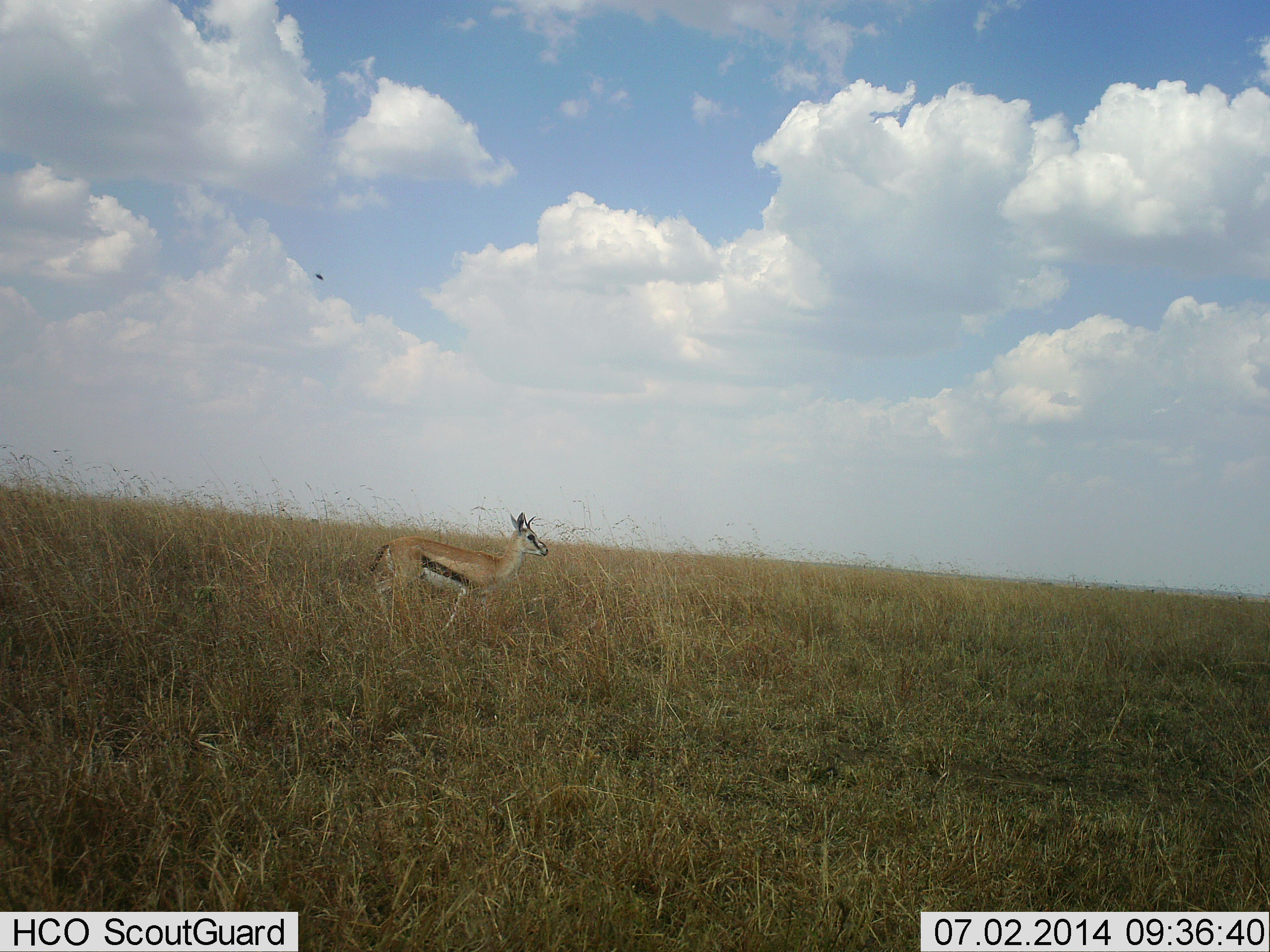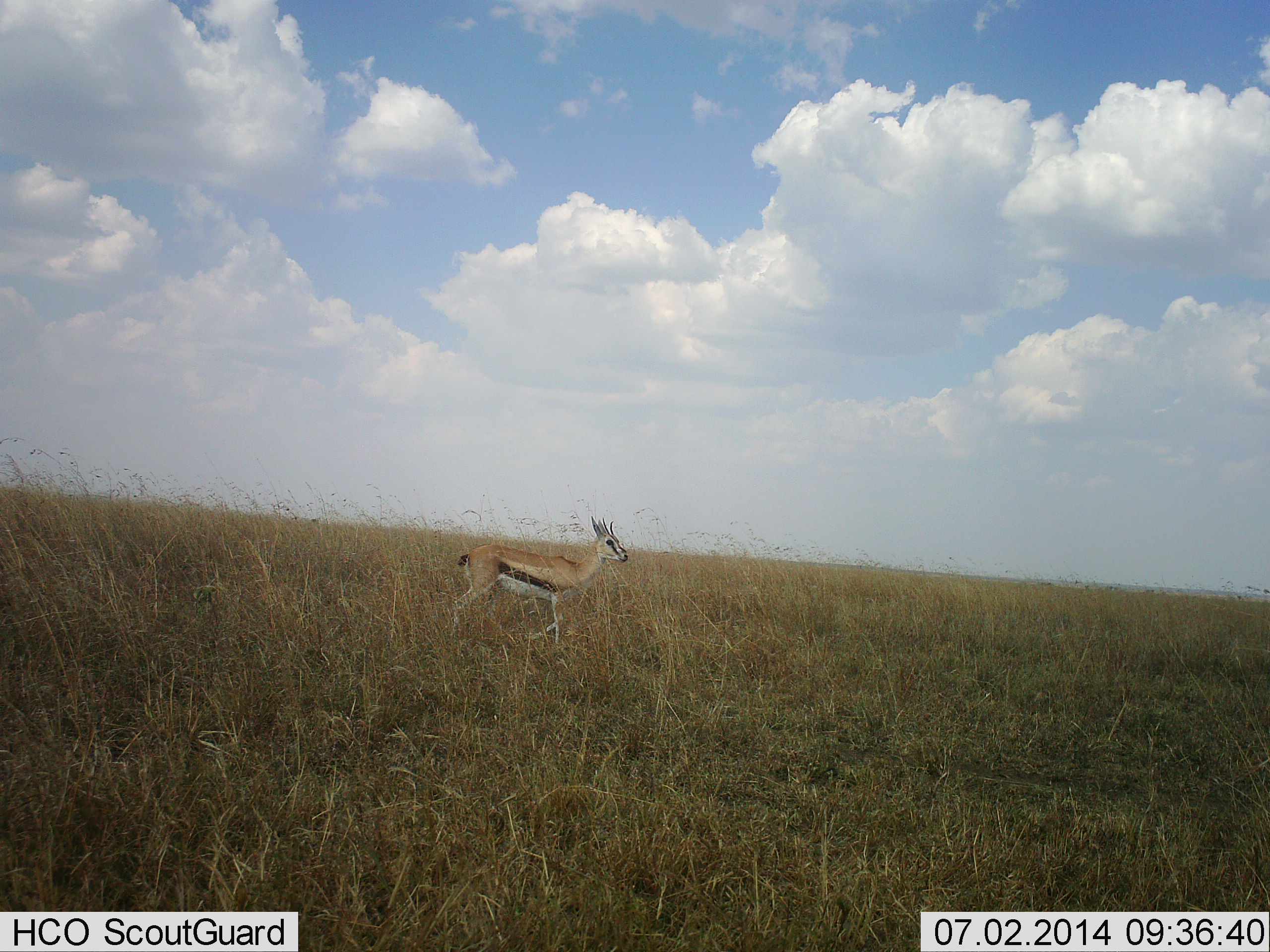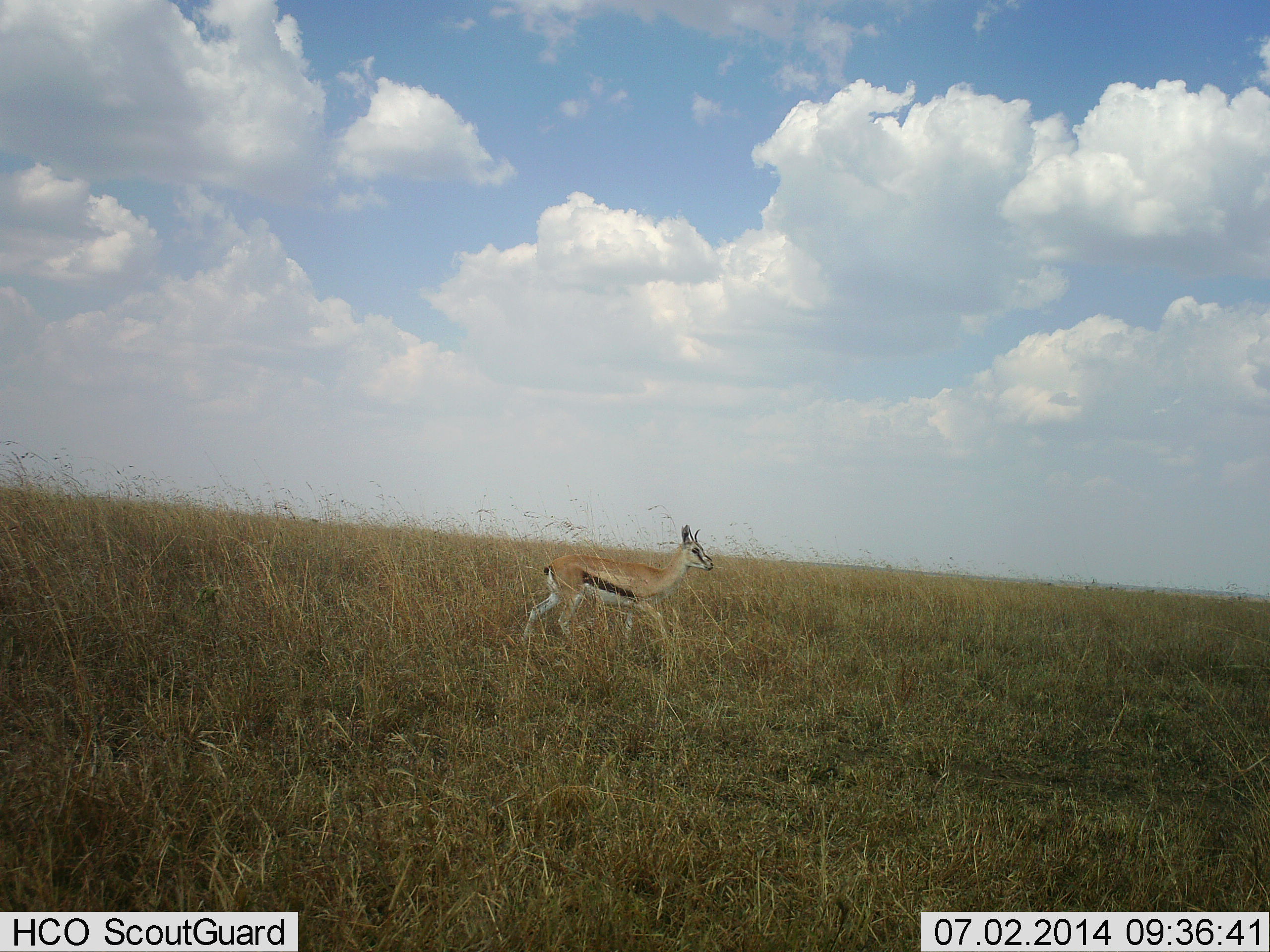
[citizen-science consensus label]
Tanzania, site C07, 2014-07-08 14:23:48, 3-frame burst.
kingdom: Animalia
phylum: Chordata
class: Mammalia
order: Artiodactyla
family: Bovidae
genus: Eudorcas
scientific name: Eudorcas thomsonii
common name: thomson's gazelle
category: gazellethomsons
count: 1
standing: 38%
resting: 0%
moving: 69%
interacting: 0%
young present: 0%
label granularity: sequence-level